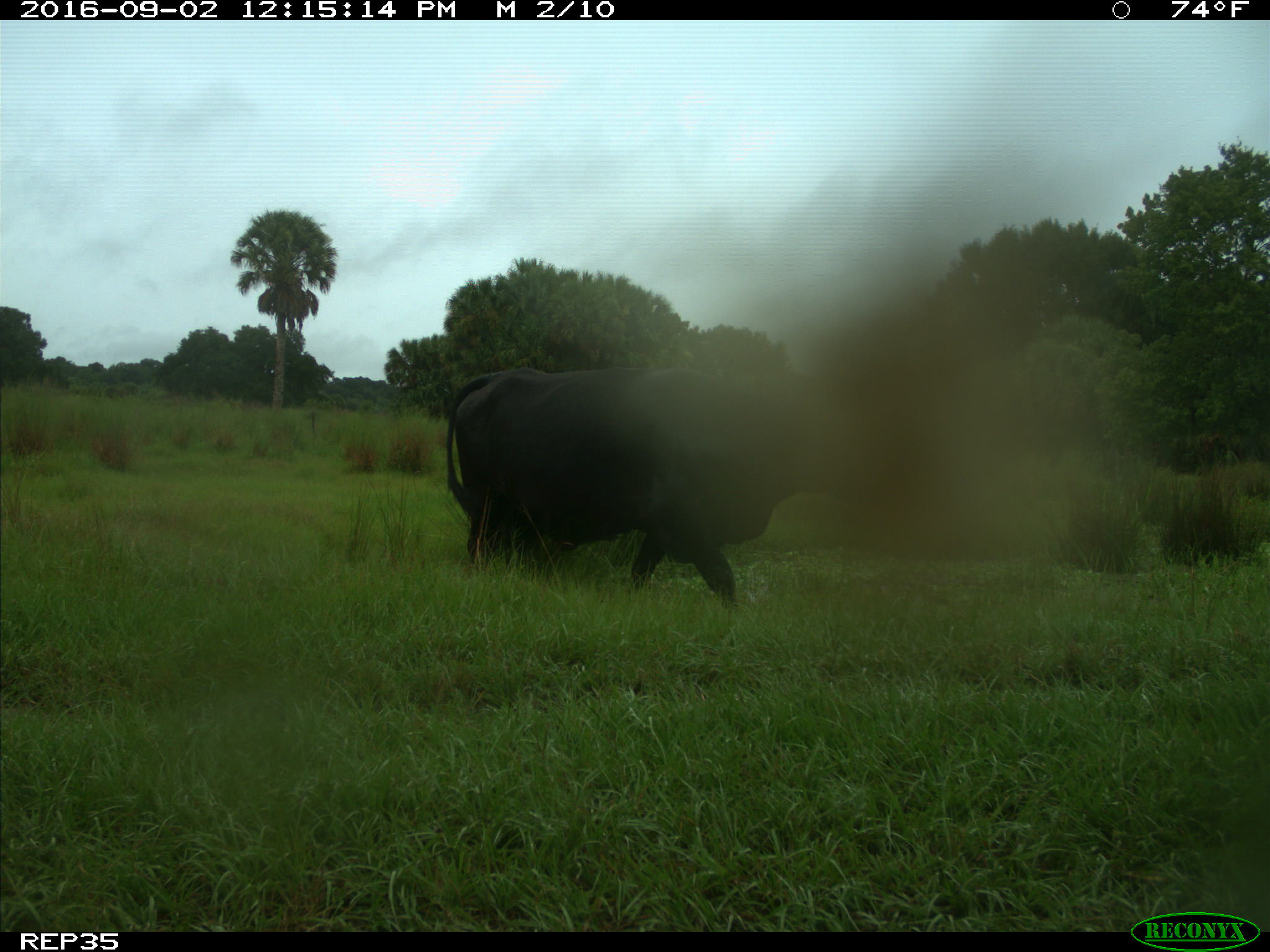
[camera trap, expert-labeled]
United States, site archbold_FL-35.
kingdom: Animalia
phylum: Chordata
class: Mammalia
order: Artiodactyla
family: Bovidae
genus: Bos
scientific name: Bos taurus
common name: domestic cow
Bos taurus (domestic cow).